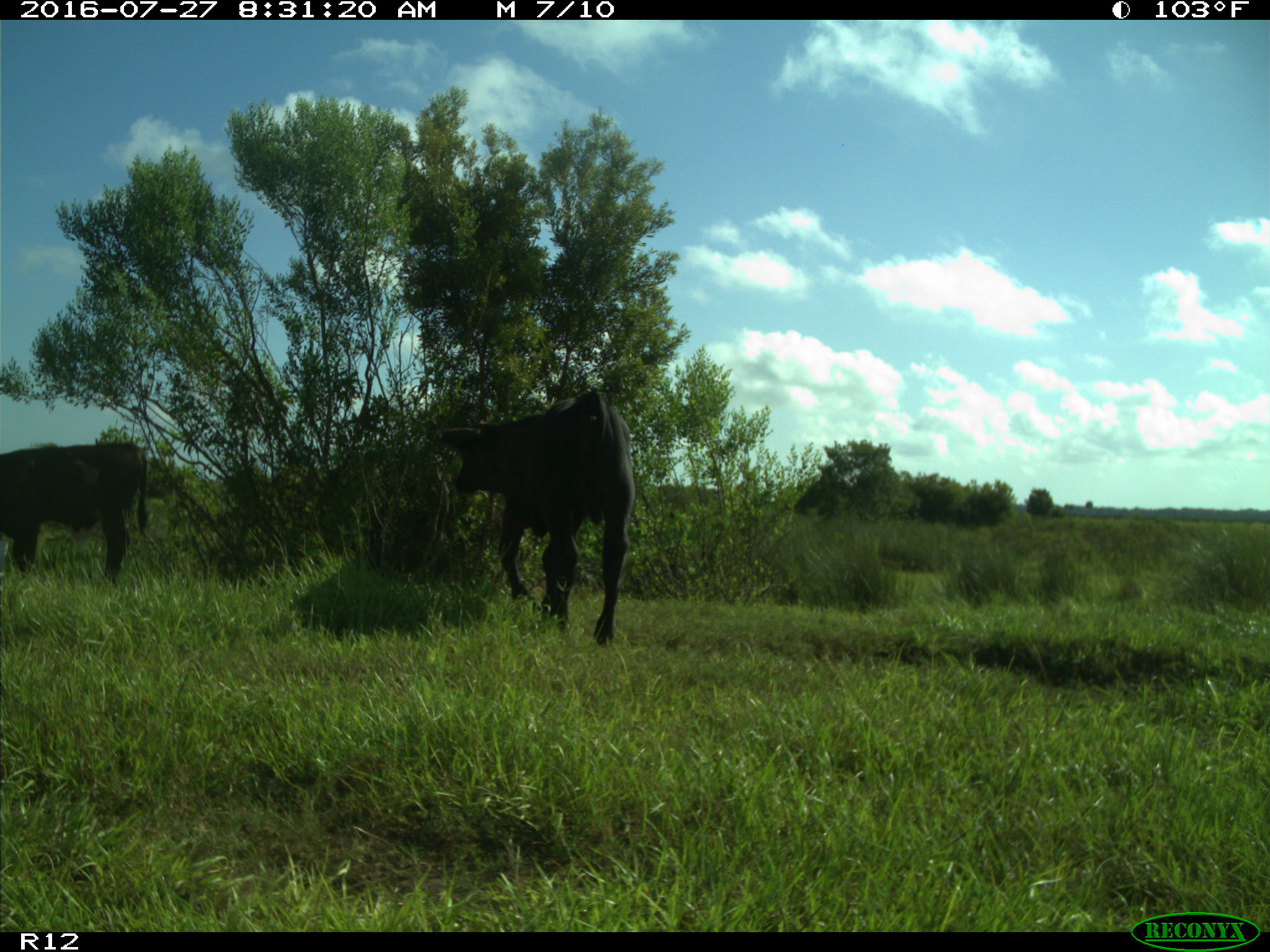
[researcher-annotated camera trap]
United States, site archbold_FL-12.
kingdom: Animalia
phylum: Chordata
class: Mammalia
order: Artiodactyla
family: Bovidae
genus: Bos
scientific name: Bos taurus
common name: domestic cow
Bos taurus (domestic cow).